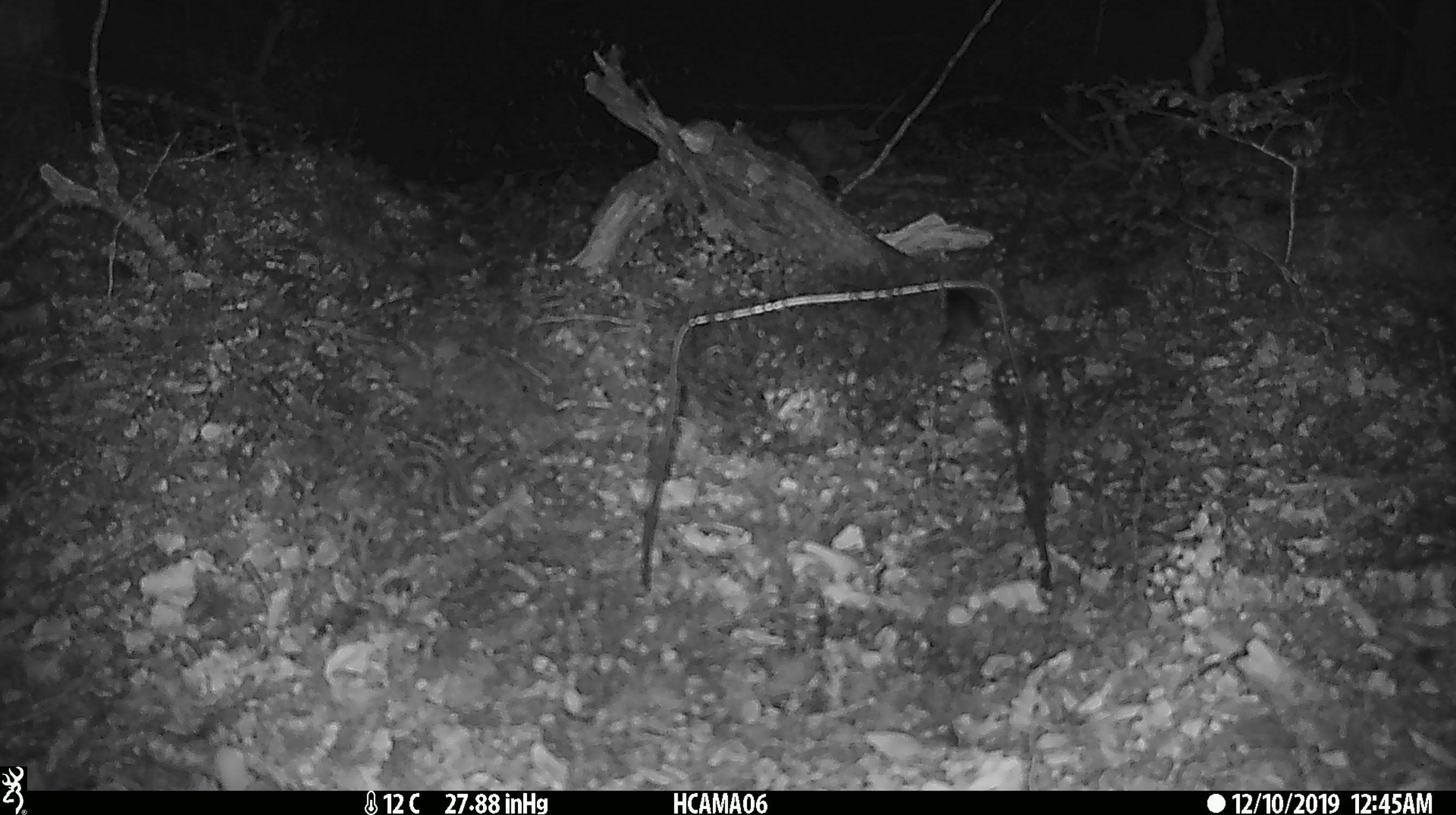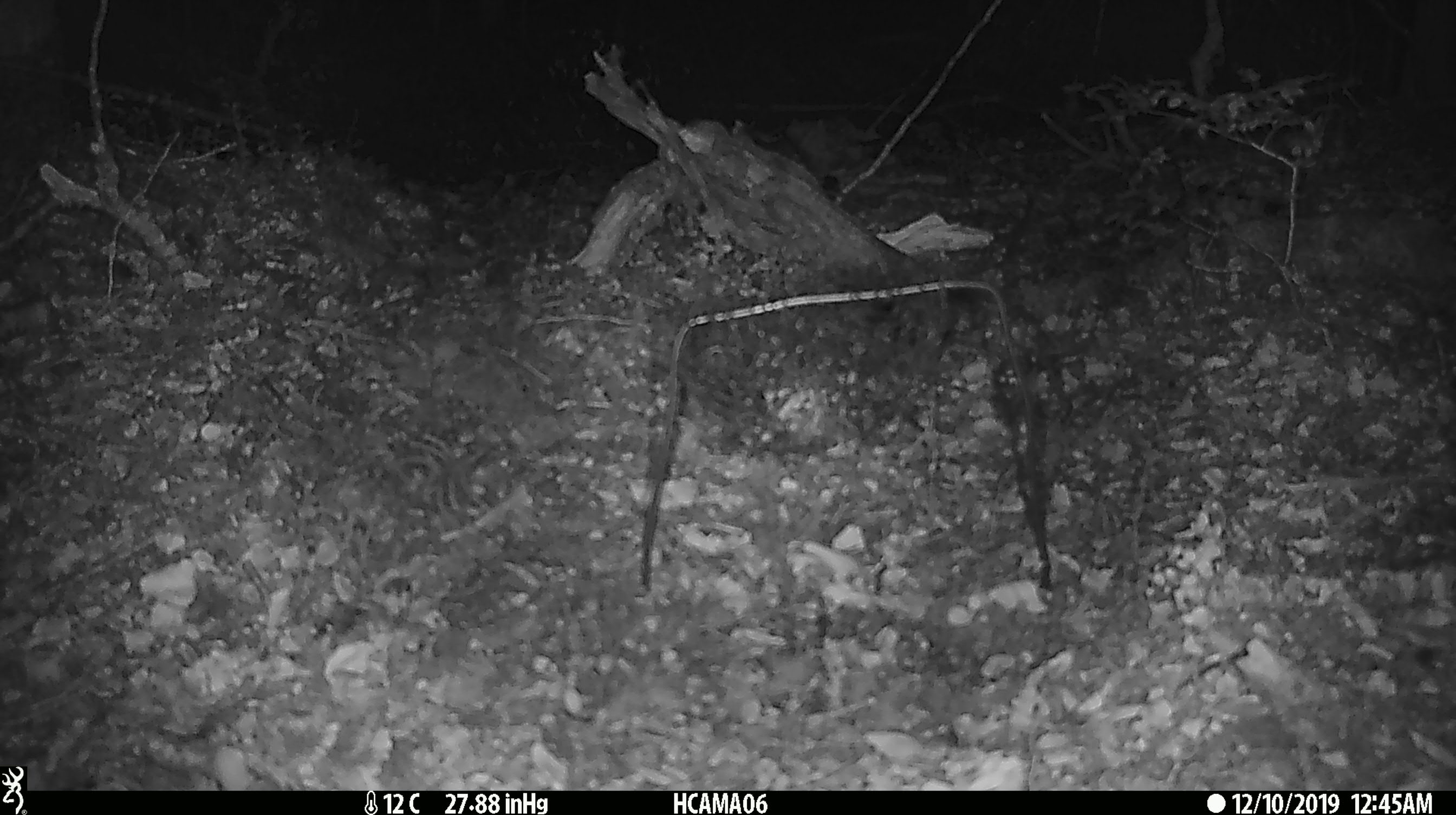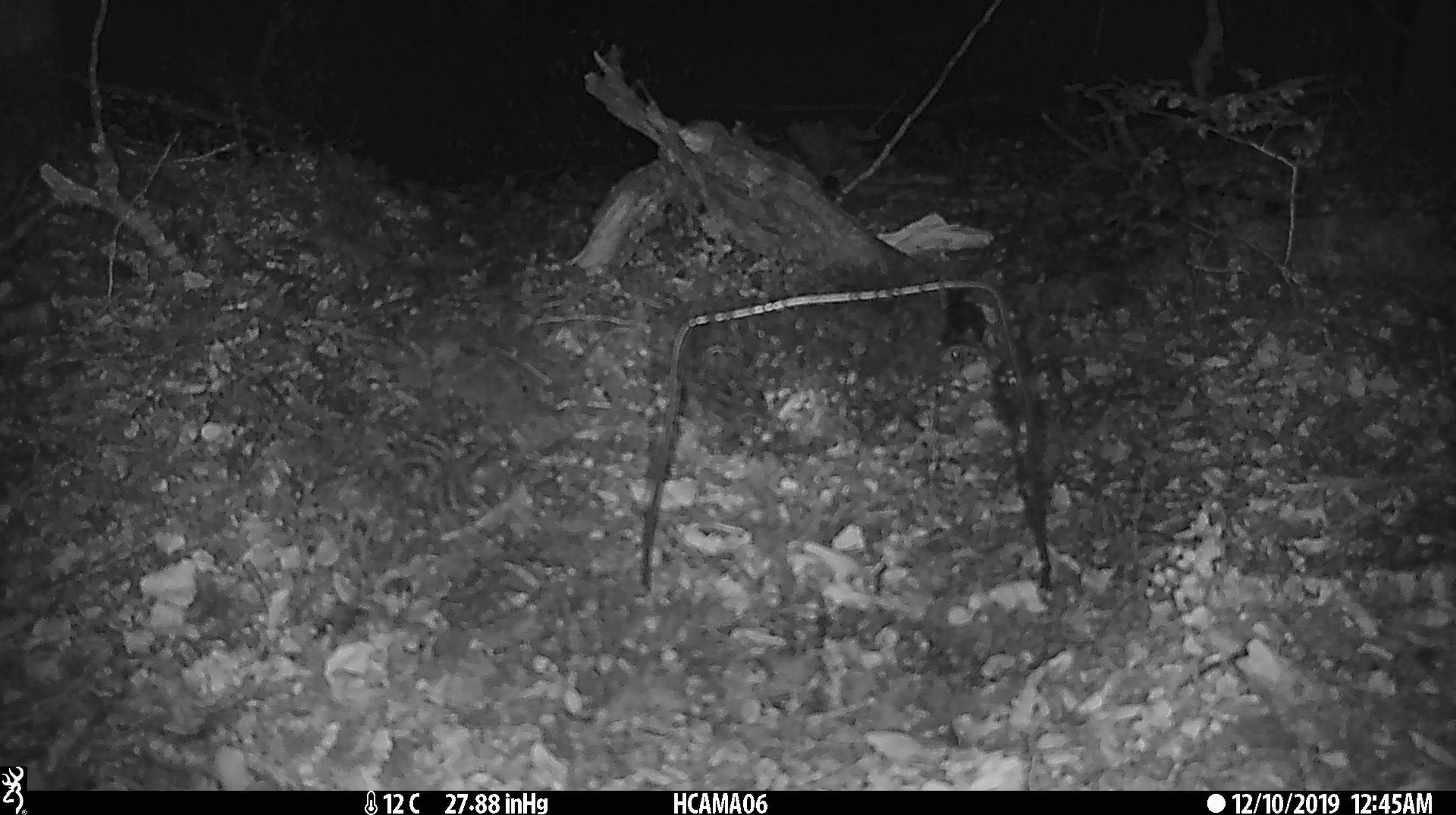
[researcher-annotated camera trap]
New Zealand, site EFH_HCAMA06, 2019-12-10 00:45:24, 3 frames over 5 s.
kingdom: Animalia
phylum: Chordata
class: Mammalia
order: Rodentia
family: Muridae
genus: Mus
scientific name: Mus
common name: mouse